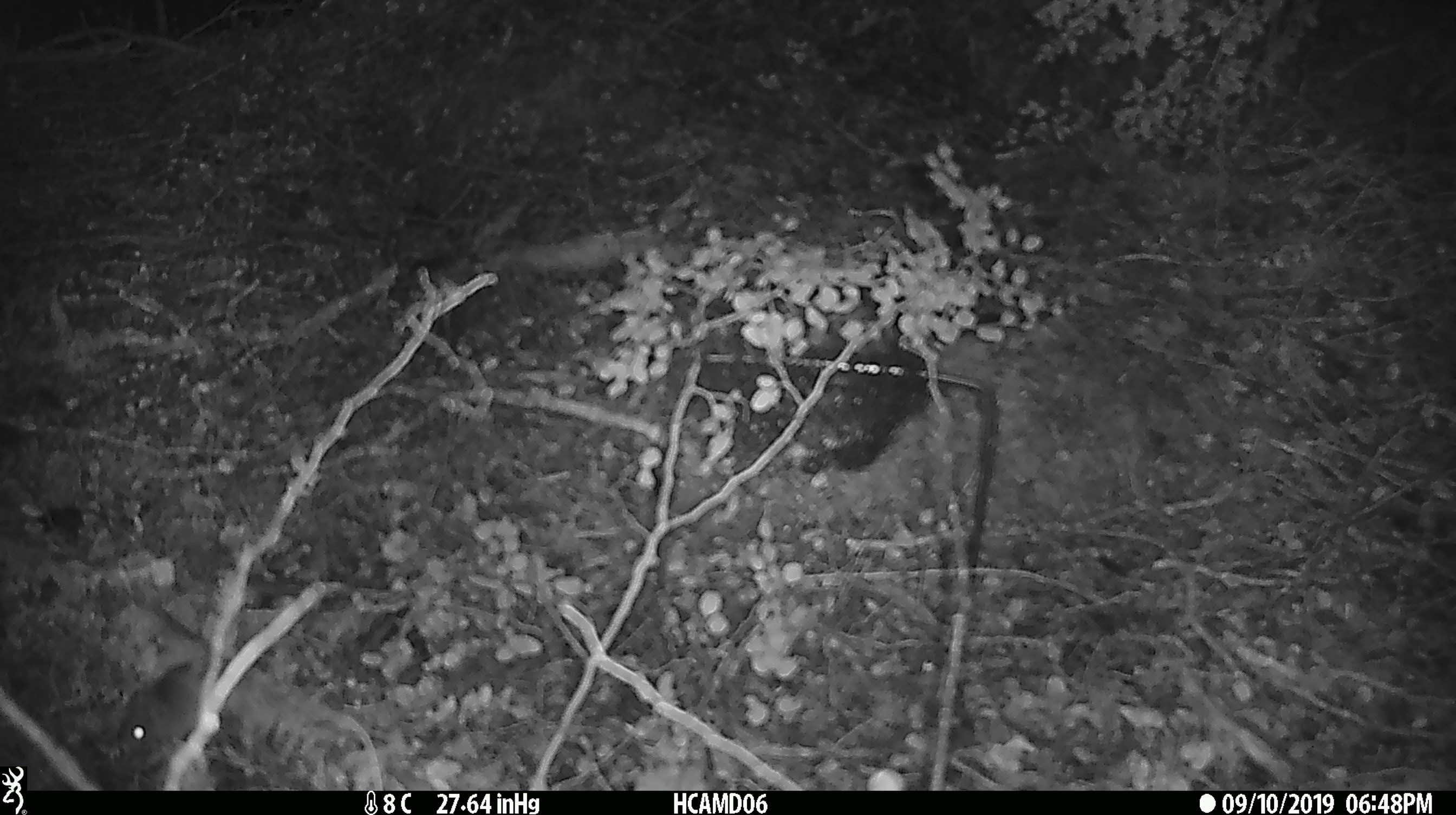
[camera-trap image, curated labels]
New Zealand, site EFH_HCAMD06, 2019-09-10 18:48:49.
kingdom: Animalia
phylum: Chordata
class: Mammalia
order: Rodentia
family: Muridae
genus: Mus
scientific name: Mus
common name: mouse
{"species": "mouse (Mus)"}